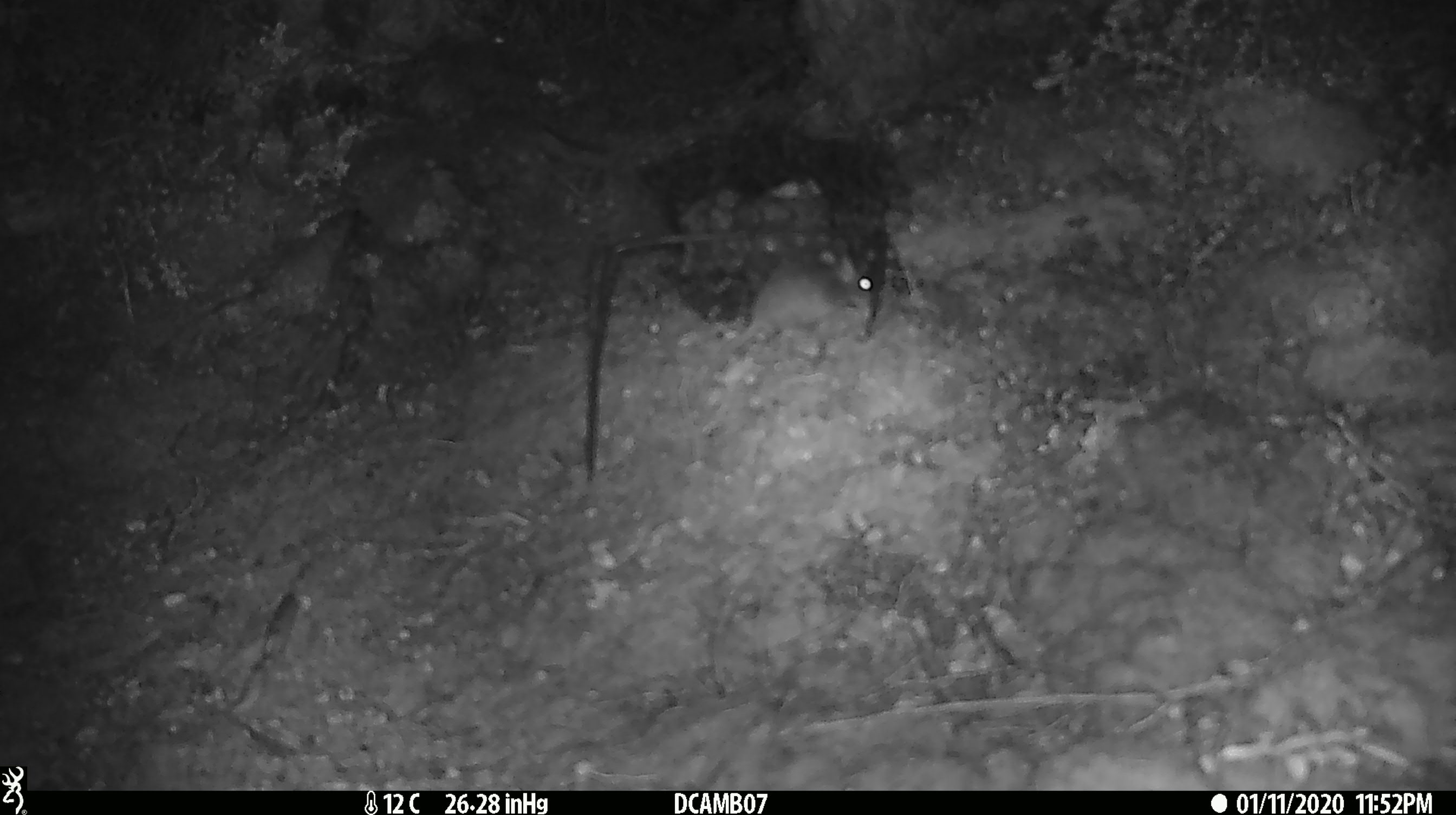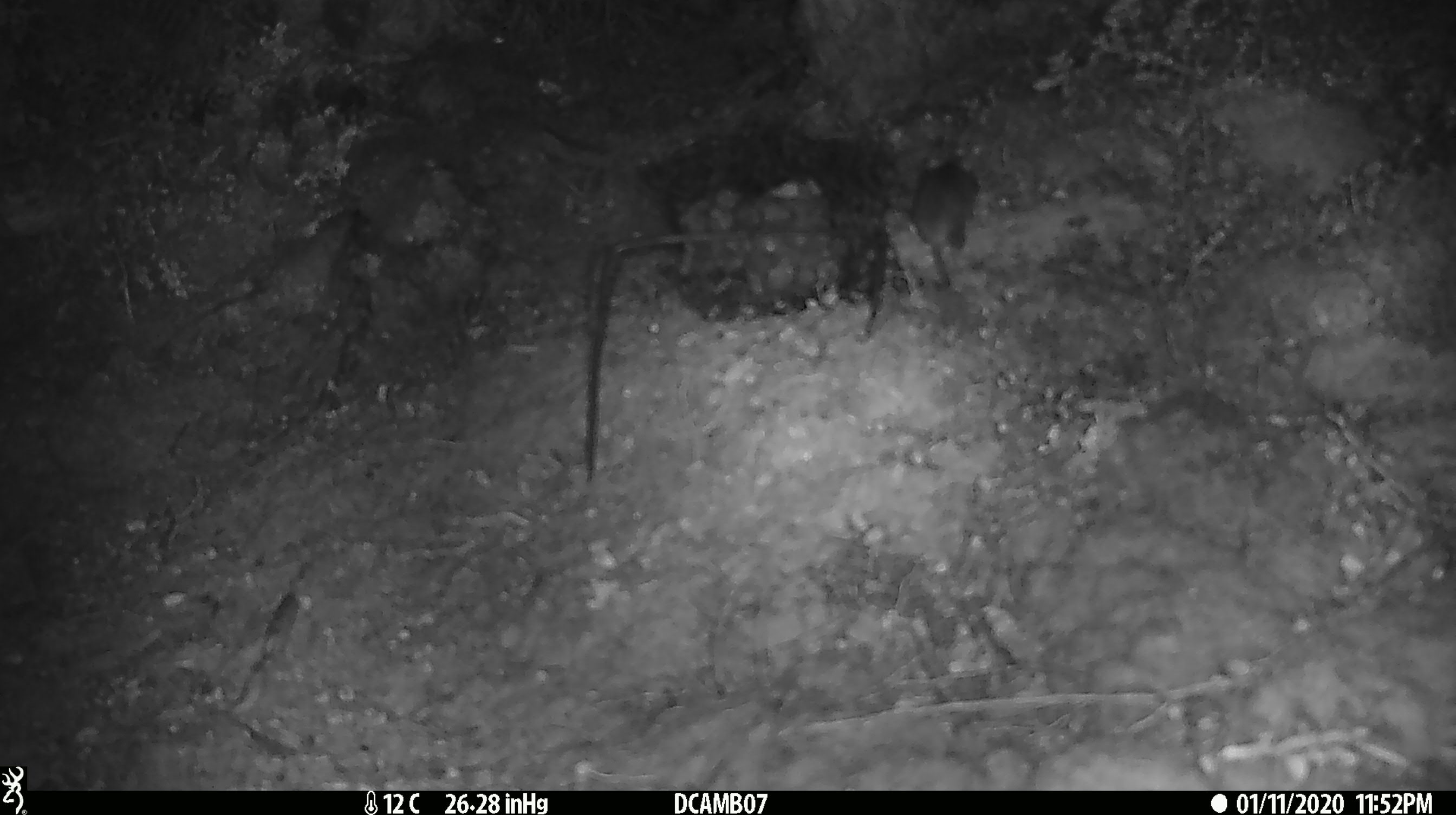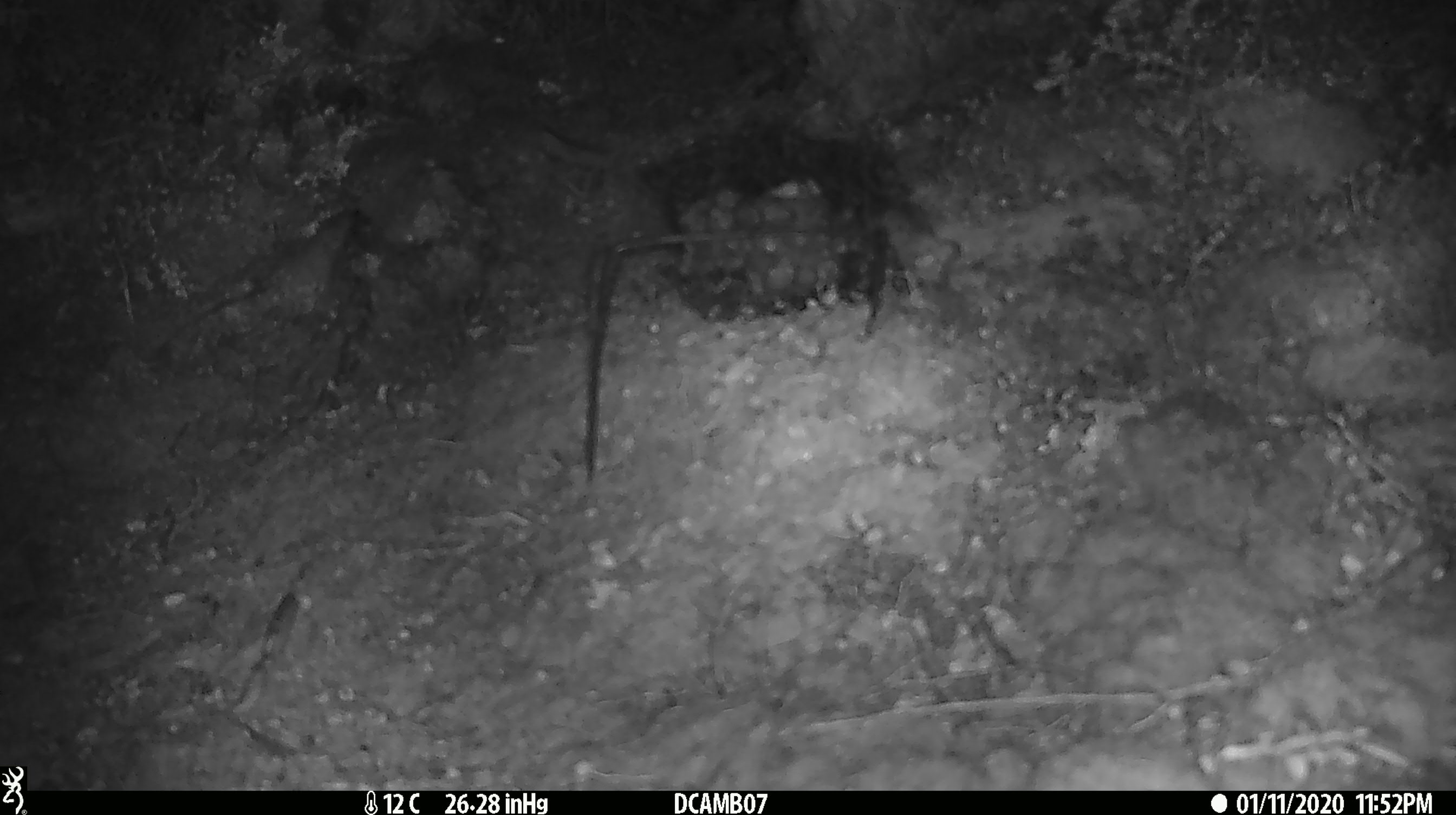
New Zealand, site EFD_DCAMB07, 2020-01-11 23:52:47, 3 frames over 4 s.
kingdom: Animalia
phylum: Chordata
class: Mammalia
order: Rodentia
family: Muridae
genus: Mus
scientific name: Mus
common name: mouse